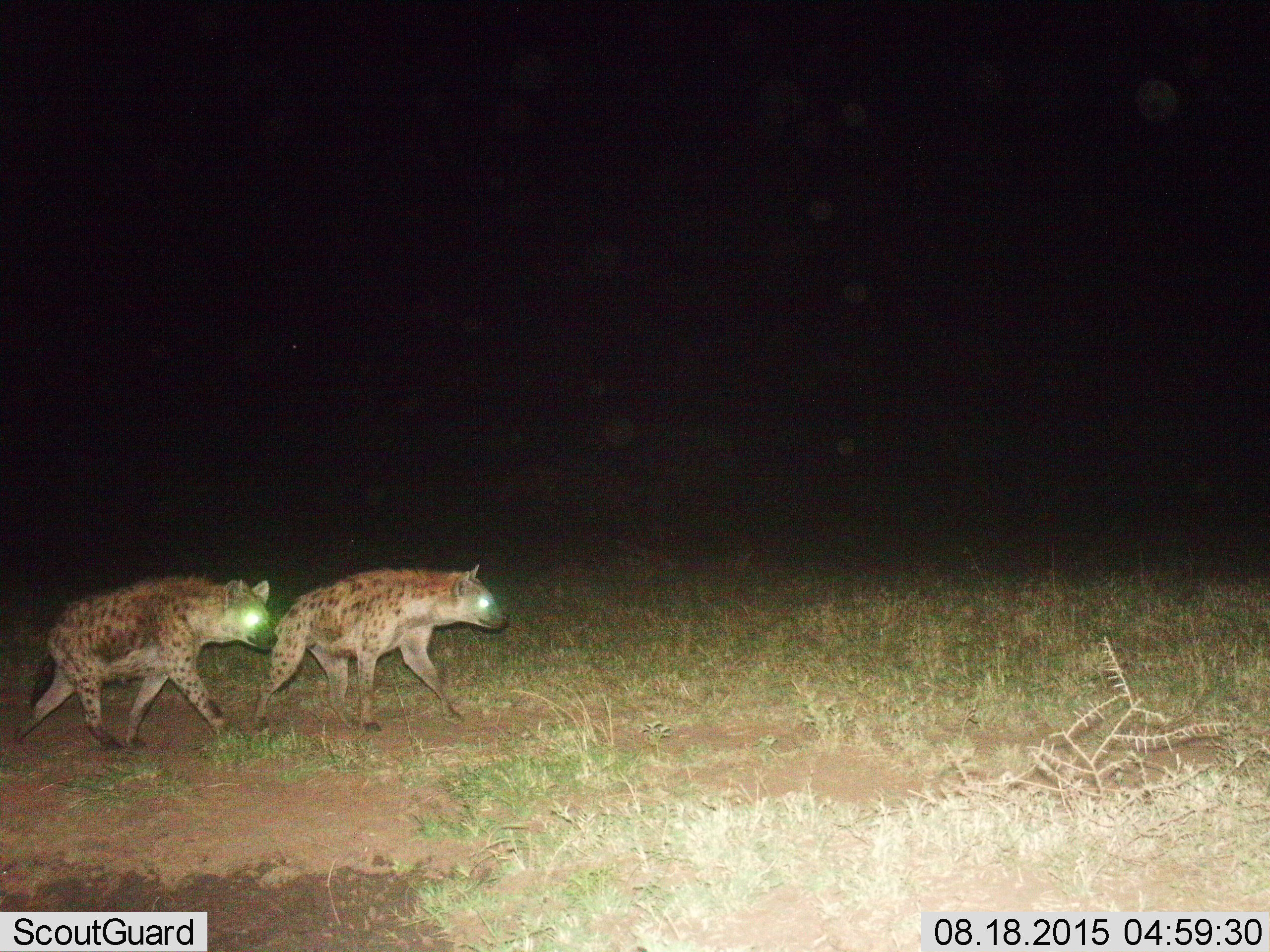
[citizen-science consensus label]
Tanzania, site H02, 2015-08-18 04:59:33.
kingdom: Animalia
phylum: Chordata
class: Mammalia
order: Carnivora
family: Hyaenidae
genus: Crocuta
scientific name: Crocuta crocuta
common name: spotted hyena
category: hyenaspotted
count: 2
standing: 0%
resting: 0%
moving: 100%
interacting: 0%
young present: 0%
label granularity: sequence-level